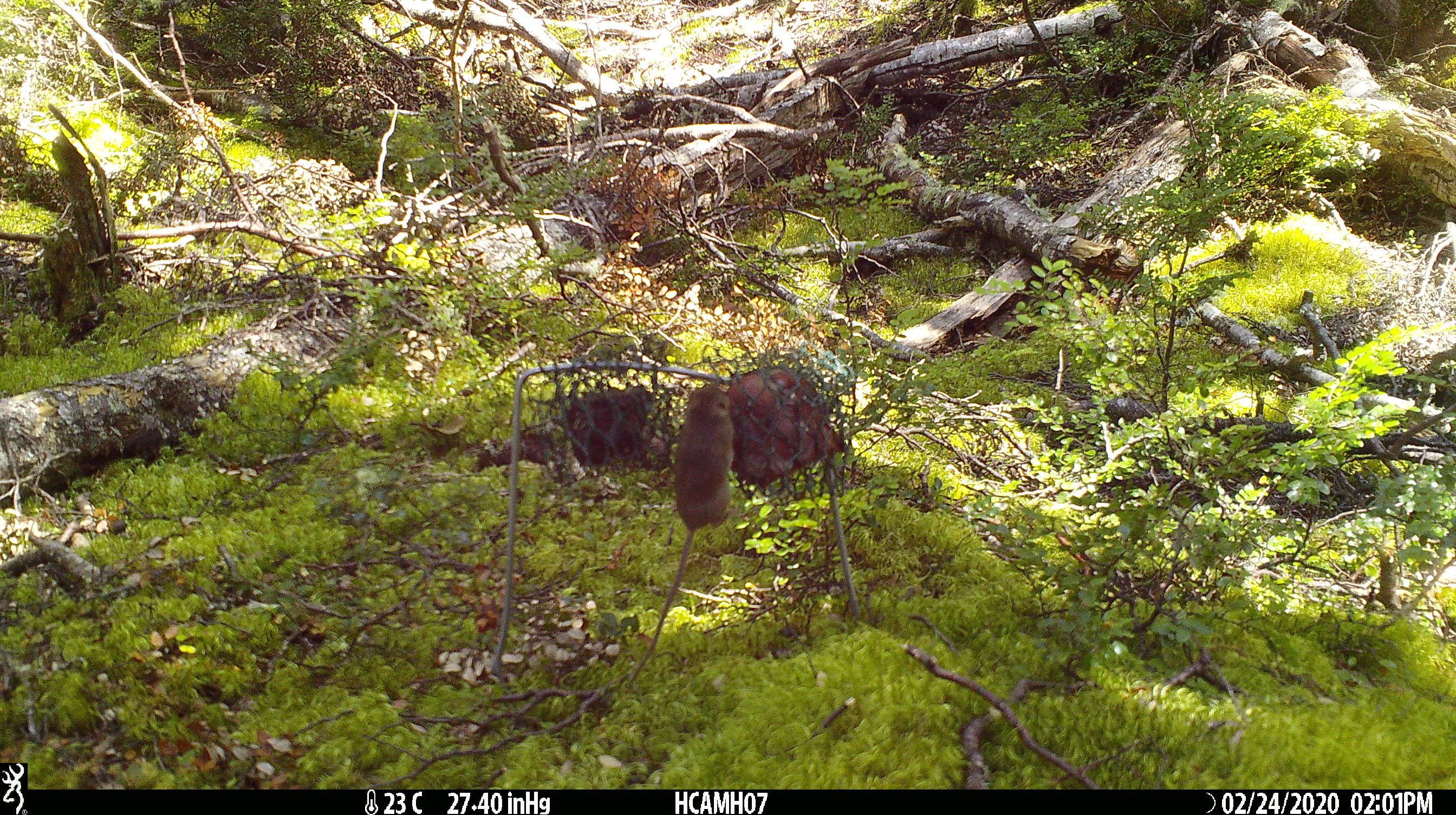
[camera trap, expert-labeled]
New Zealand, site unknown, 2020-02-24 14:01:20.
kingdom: Animalia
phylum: Chordata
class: Mammalia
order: Rodentia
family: Muridae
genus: Mus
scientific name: Mus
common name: mouse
Mouse (Mus).